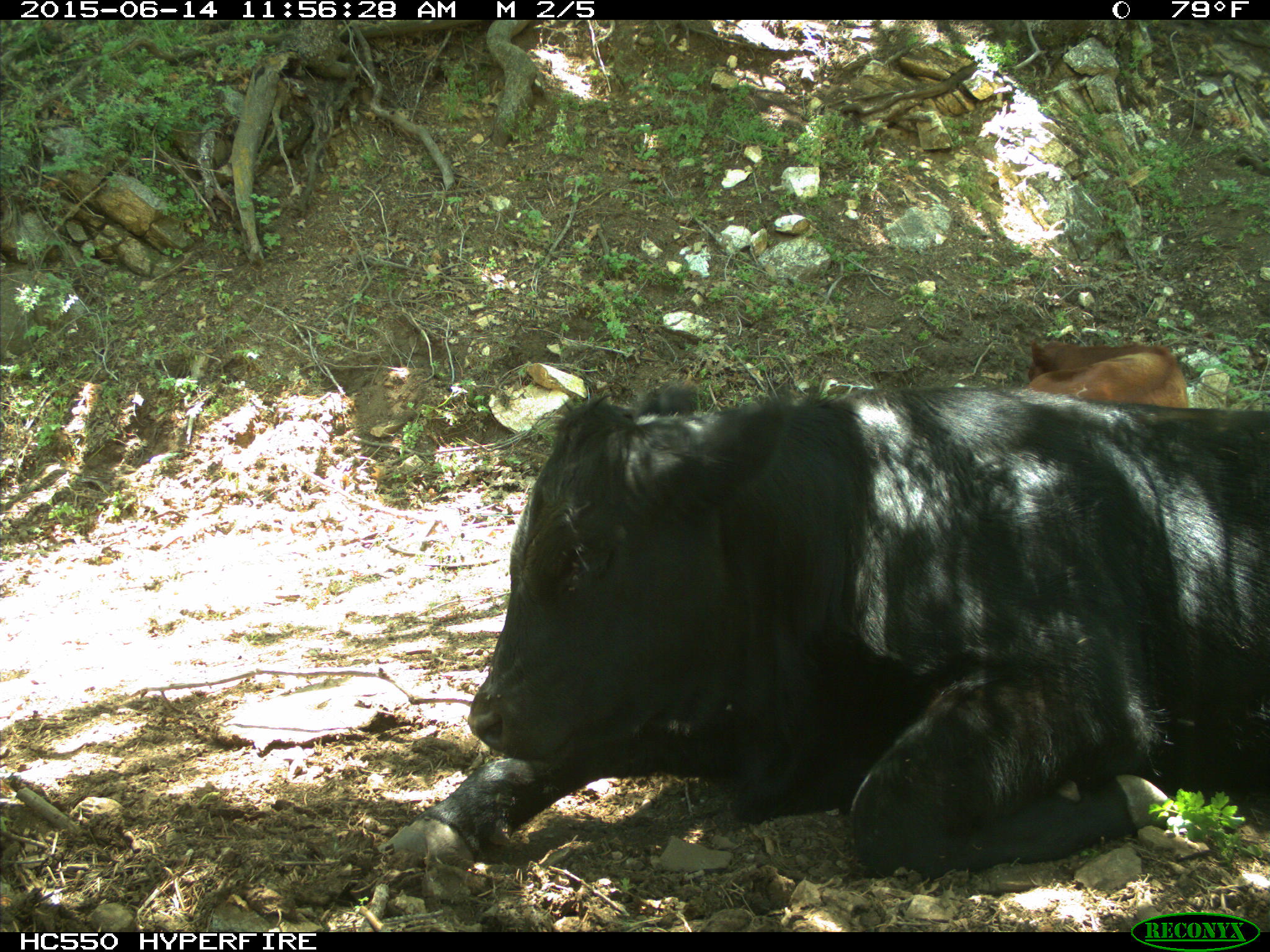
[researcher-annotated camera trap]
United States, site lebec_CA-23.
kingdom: Animalia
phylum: Chordata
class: Mammalia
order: Artiodactyla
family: Bovidae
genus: Bos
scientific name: Bos taurus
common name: domestic cow